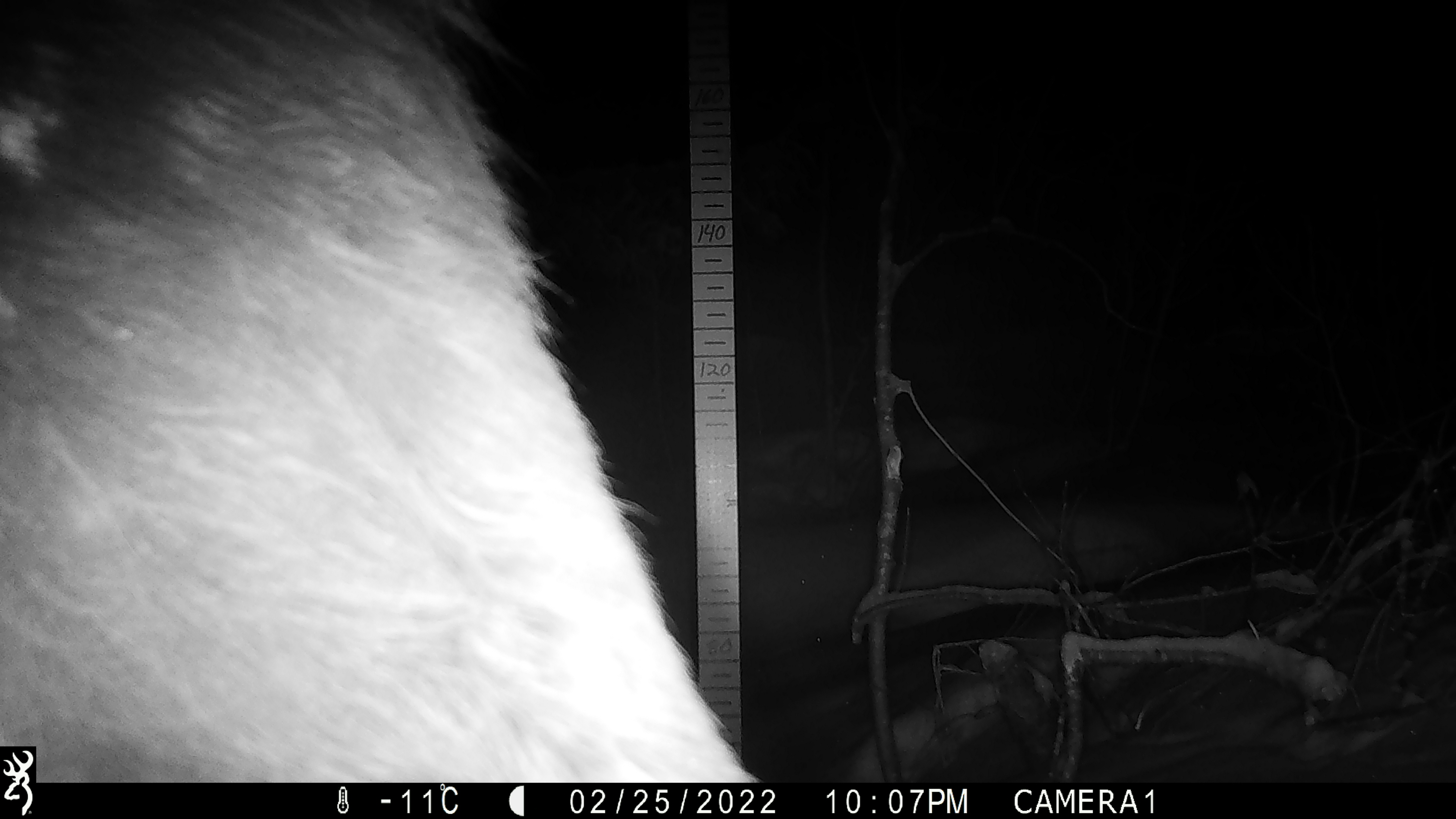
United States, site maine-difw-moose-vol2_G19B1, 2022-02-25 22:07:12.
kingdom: Animalia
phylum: Chordata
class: Mammalia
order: Artiodactyla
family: Cervidae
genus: Alces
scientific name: Alces alces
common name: moose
Moose (Alces alces).